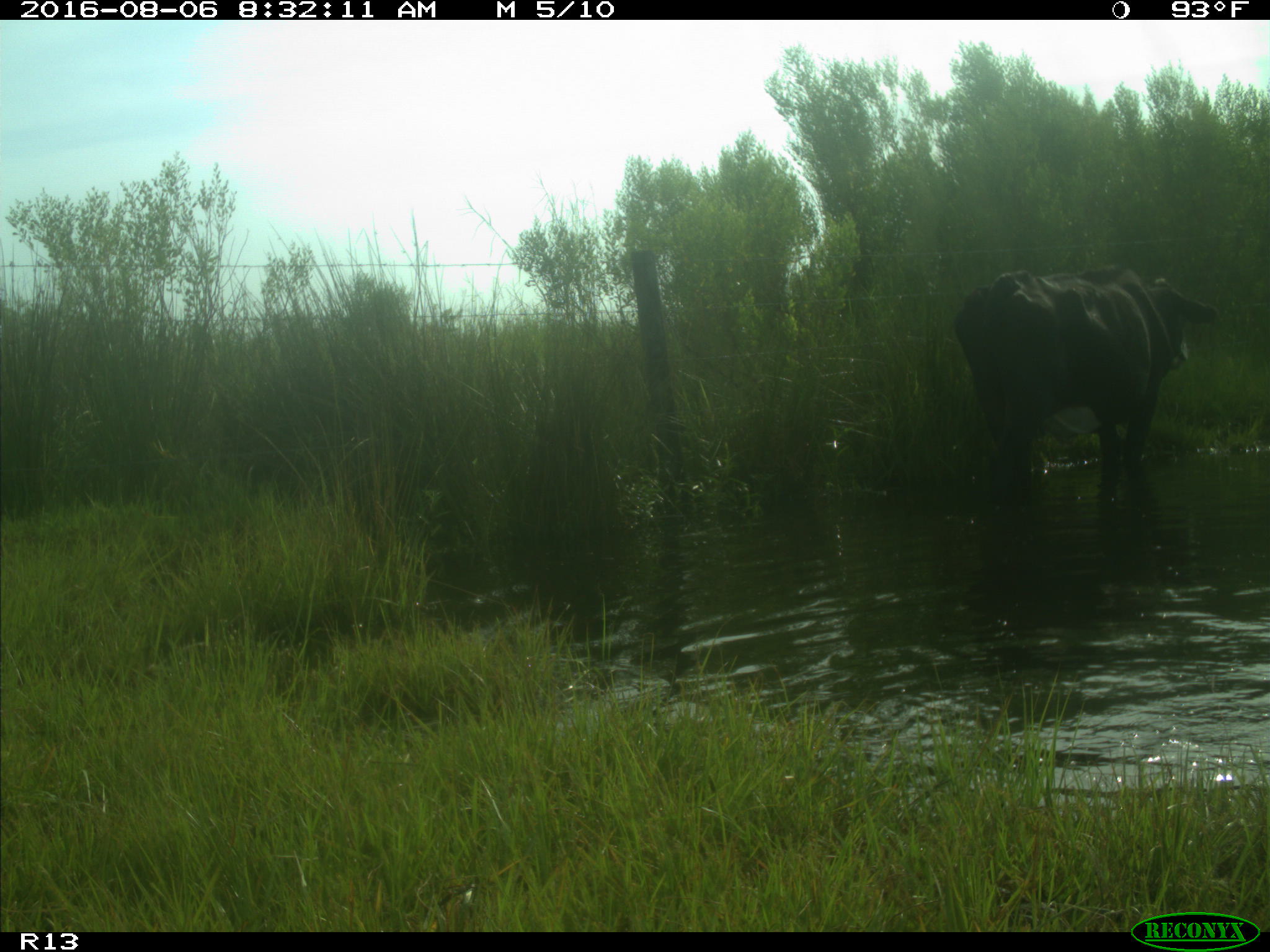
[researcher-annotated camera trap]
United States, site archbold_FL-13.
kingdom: Animalia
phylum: Chordata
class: Mammalia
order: Artiodactyla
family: Bovidae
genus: Bos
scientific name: Bos taurus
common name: domestic cow